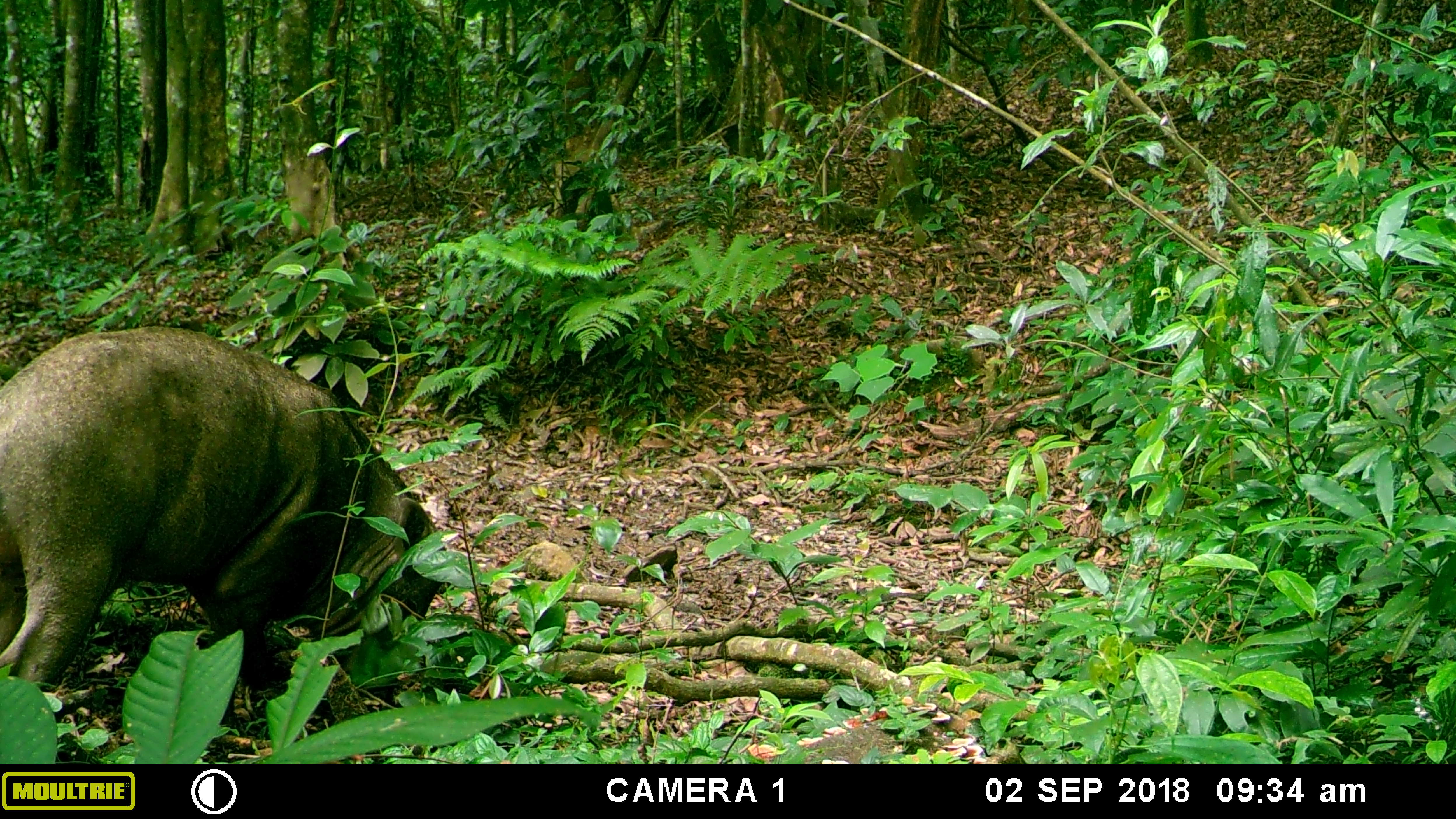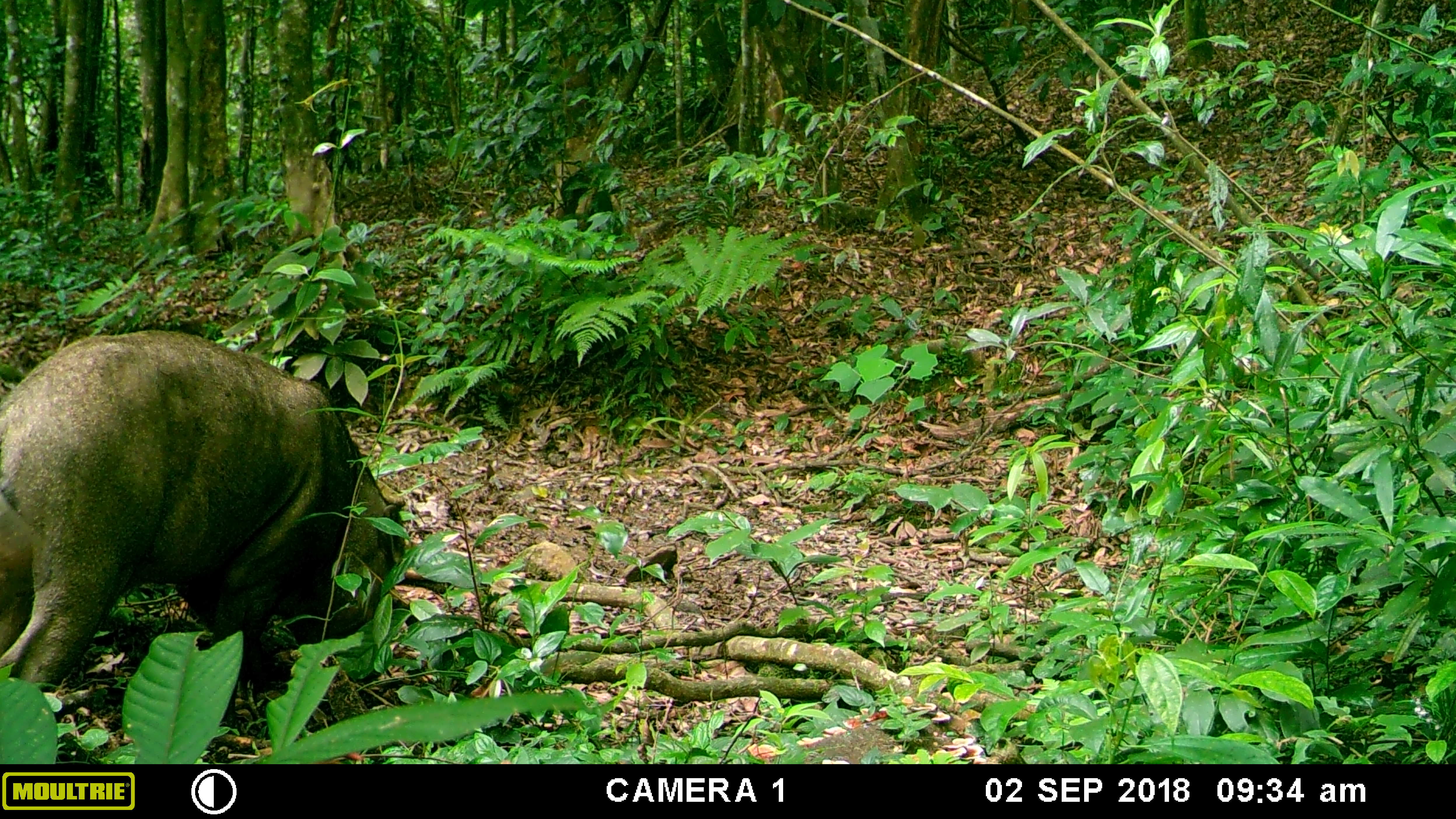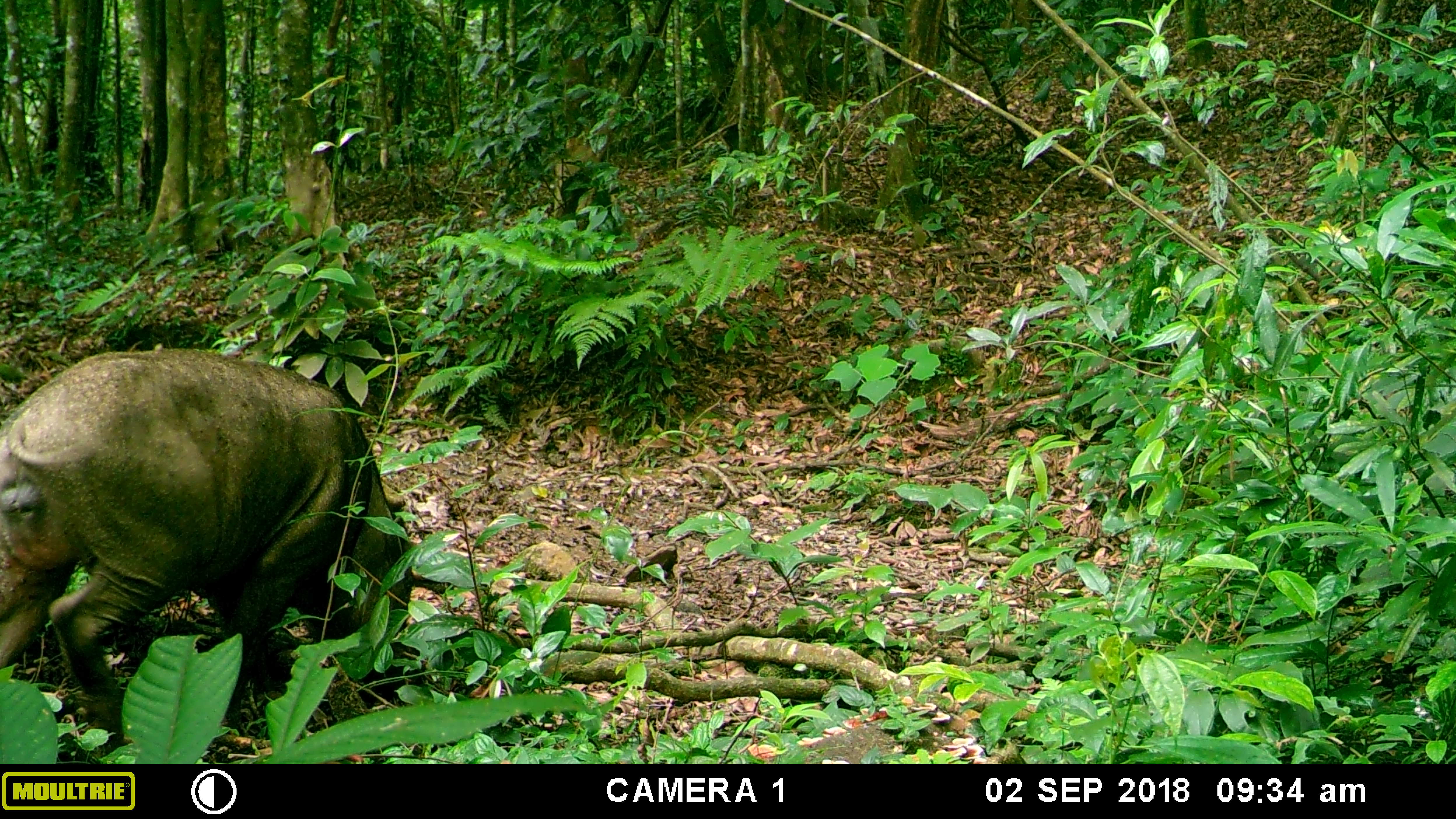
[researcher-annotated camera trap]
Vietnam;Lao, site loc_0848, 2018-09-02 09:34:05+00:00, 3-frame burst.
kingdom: Animalia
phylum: Chordata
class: Mammalia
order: Artiodactyla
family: Suidae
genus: Sus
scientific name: Sus scrofa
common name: eurasian wild pig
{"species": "eurasian wild pig (Sus scrofa)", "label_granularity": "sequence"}